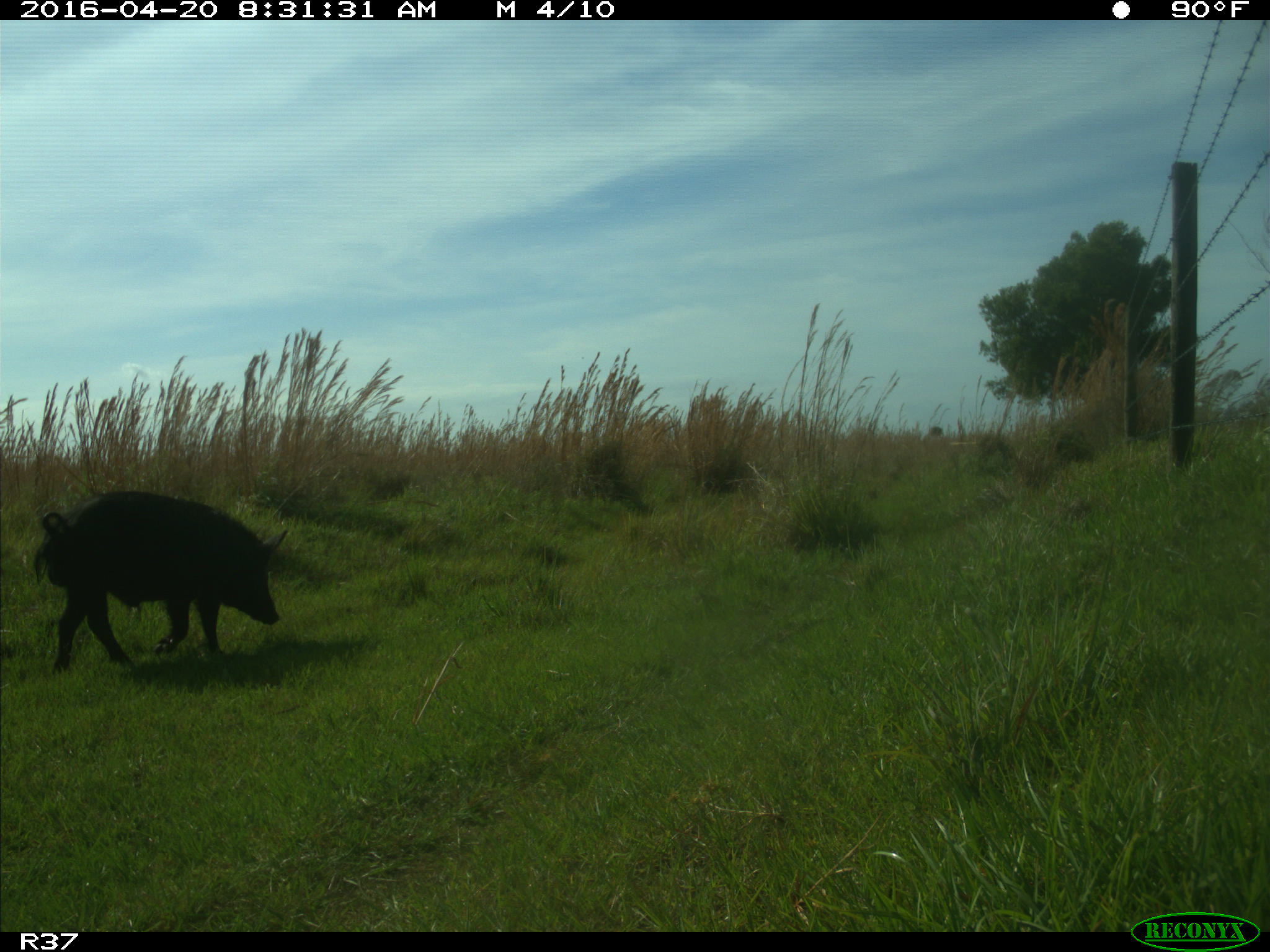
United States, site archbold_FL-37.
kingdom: Animalia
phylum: Chordata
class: Mammalia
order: Artiodactyla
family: Suidae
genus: Sus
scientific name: Sus scrofa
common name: wild boar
Sus scrofa (wild boar).